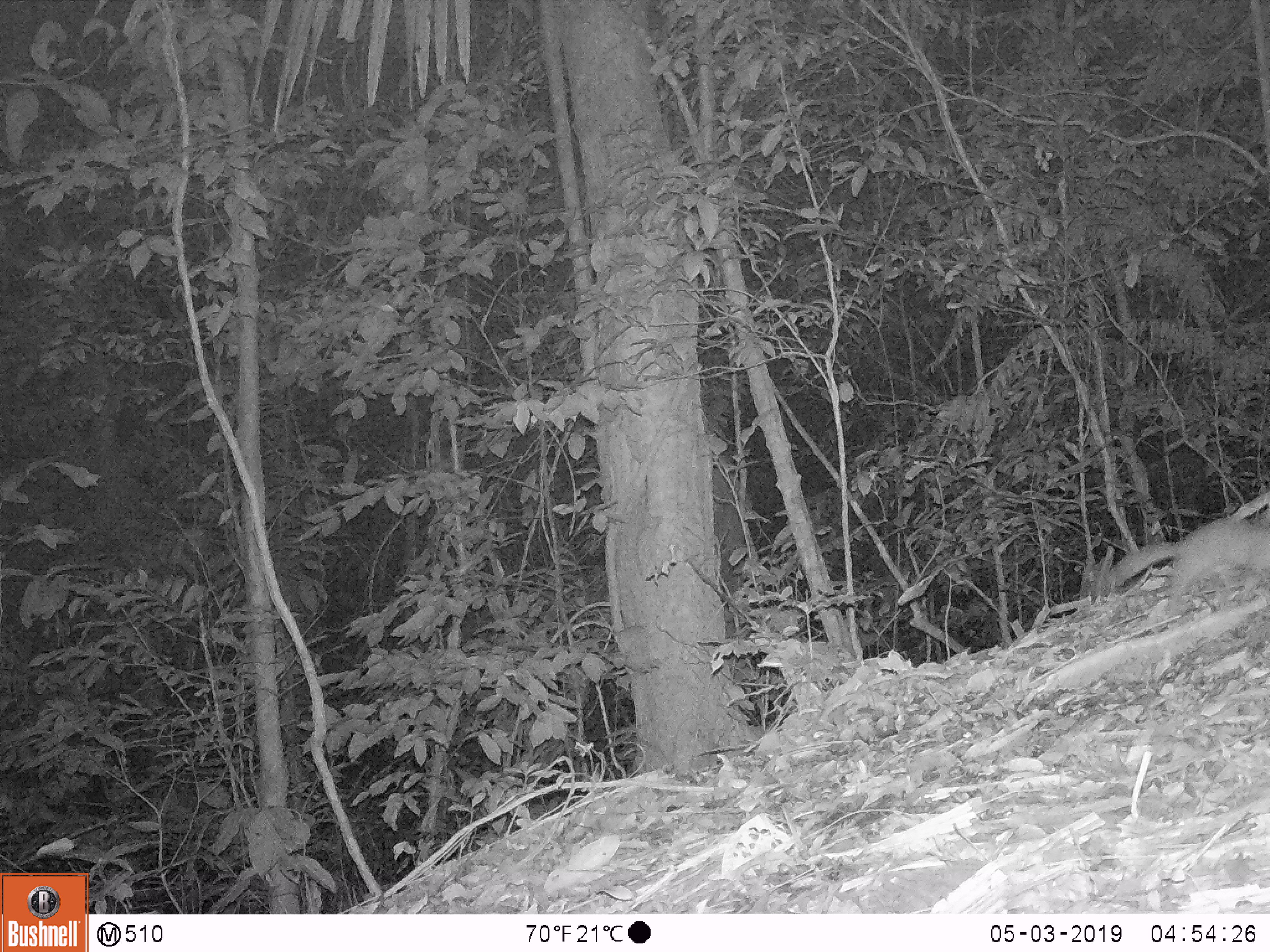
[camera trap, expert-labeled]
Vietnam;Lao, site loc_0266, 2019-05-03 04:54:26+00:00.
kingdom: Animalia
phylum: Chordata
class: Mammalia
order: Carnivora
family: Mustelidae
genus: Melogale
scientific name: Melogale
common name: ferret badger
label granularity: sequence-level